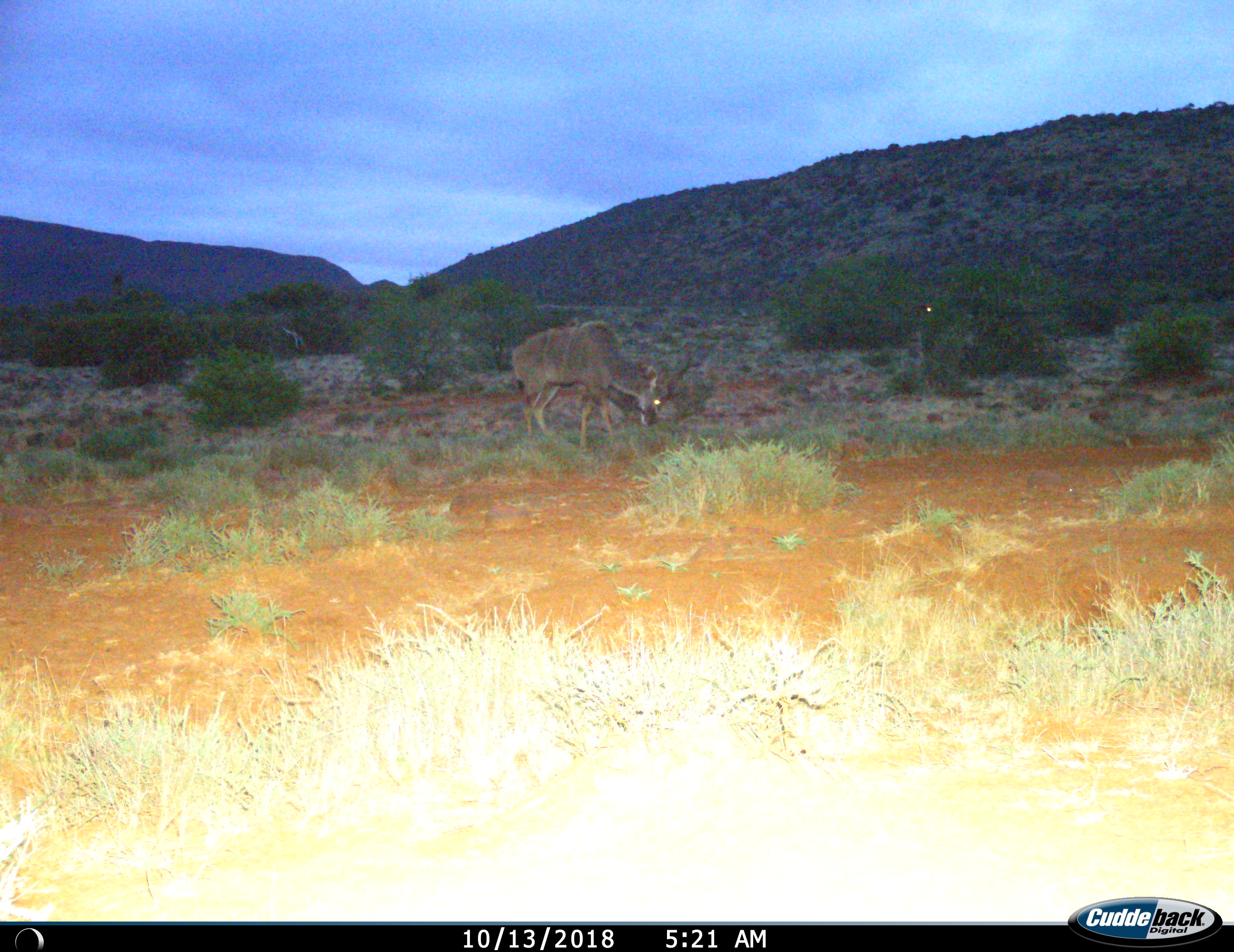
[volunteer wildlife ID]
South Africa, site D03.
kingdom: Animalia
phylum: Chordata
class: Mammalia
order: Artiodactyla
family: Bovidae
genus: Tragelaphus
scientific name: Tragelaphus strepsiceros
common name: greater kudu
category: kudu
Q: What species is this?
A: Kudu (greater kudu) (Tragelaphus strepsiceros).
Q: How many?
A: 1.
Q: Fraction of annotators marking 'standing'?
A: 22%.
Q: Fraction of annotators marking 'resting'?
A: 0%.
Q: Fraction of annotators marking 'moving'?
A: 0%.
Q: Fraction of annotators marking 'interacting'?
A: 0%.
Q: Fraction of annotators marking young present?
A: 0%.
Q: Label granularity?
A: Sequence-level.